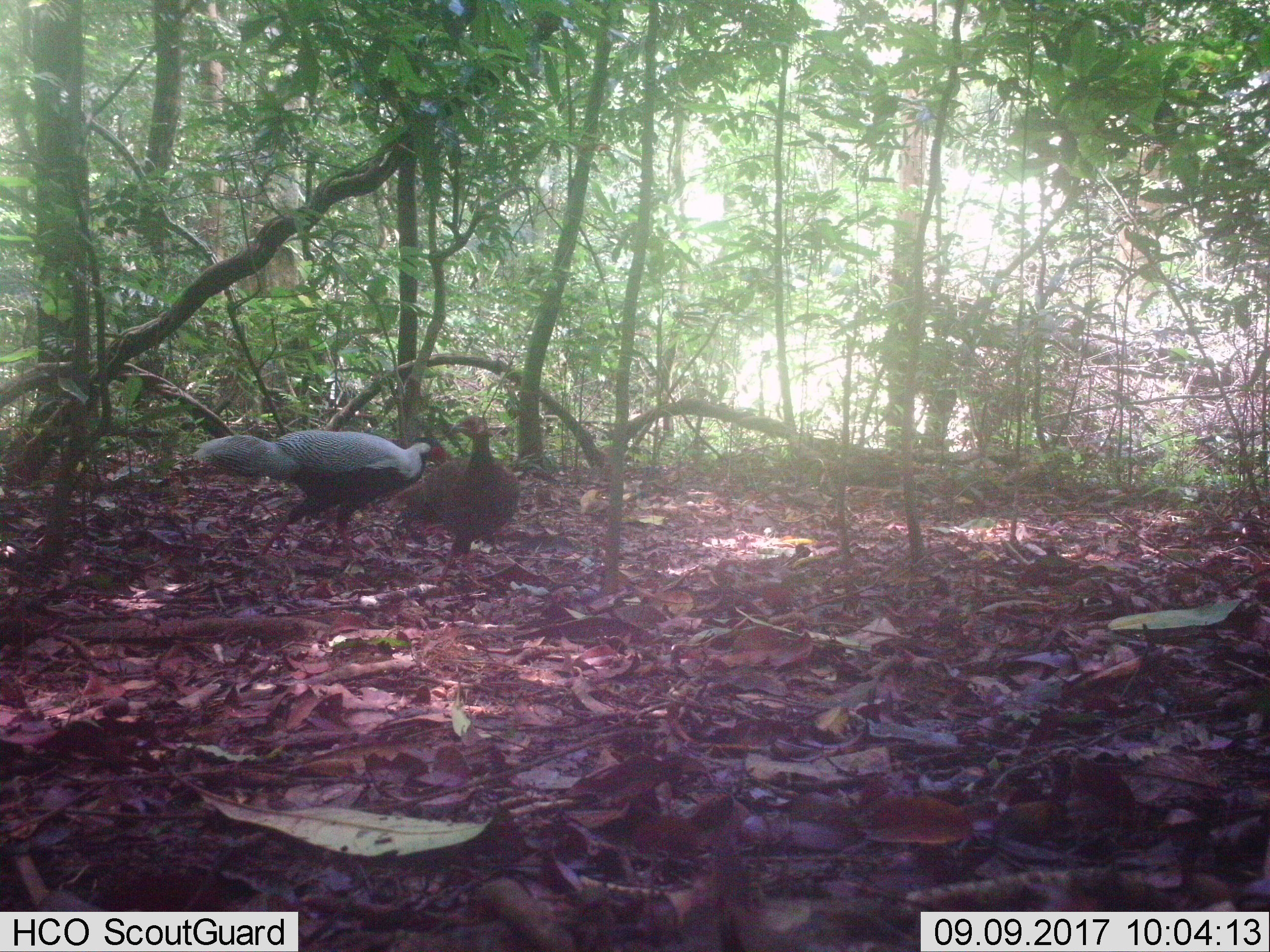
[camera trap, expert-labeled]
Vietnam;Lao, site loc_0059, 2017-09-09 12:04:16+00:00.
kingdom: Animalia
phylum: Chordata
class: Aves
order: Galliformes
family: Phasianidae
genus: Lophura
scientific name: Lophura nycthemera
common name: silver pheasant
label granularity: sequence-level